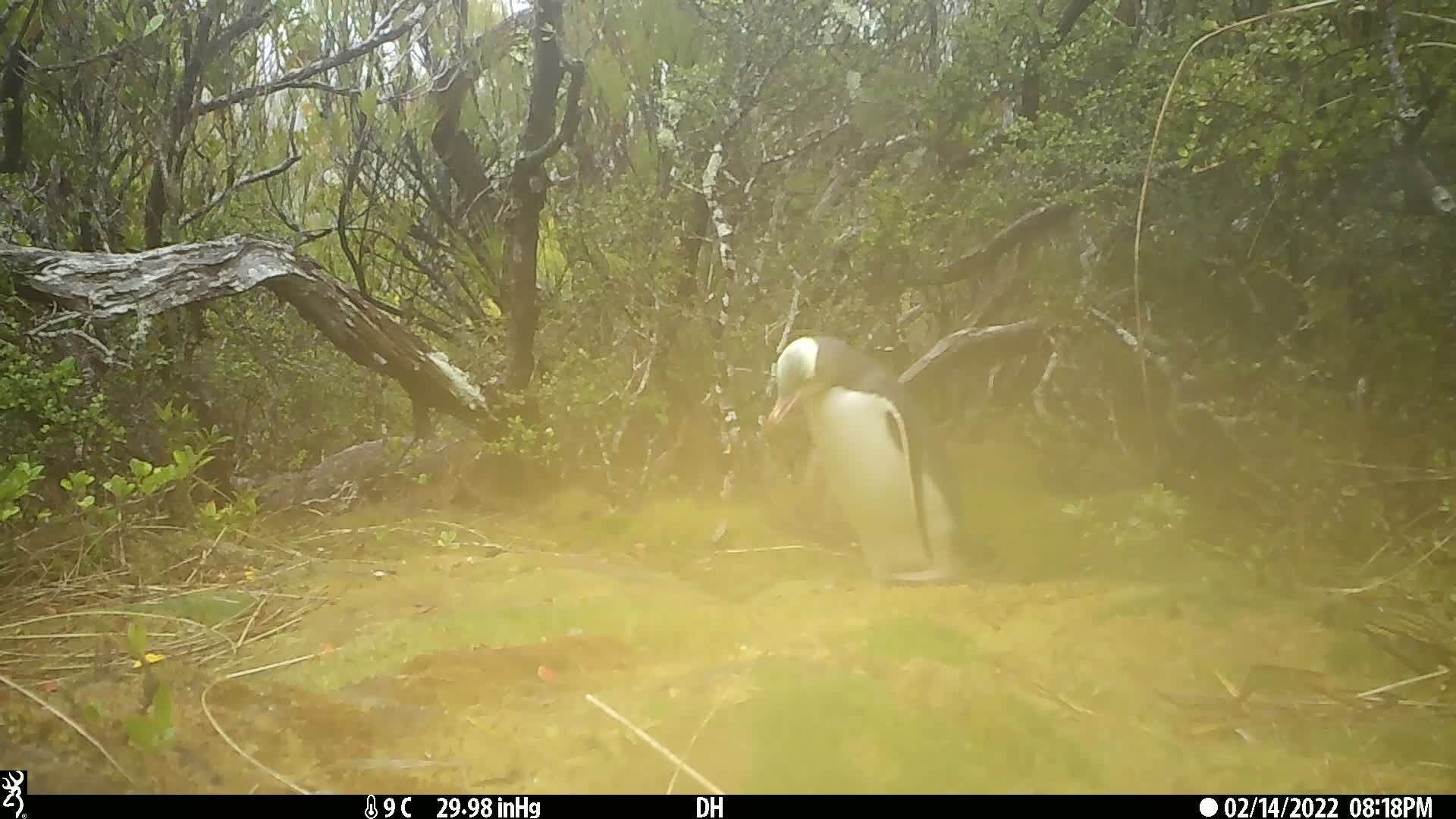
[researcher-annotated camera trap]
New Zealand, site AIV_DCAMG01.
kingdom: Animalia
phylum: Chordata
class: Aves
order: Sphenisciformes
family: Spheniscidae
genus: Megadyptes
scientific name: Megadyptes antipodes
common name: yellow-eyed penguin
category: yellow eyed penguin